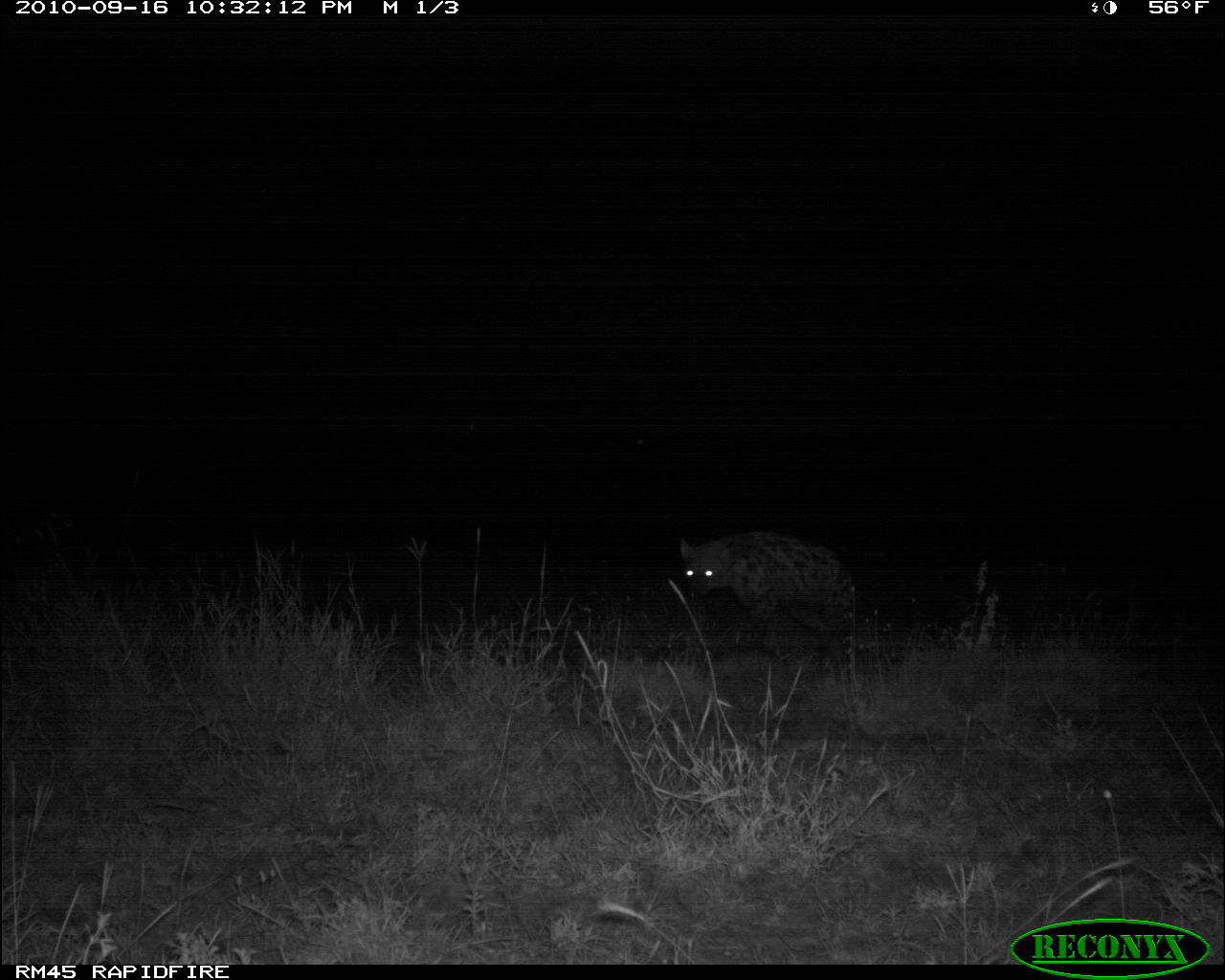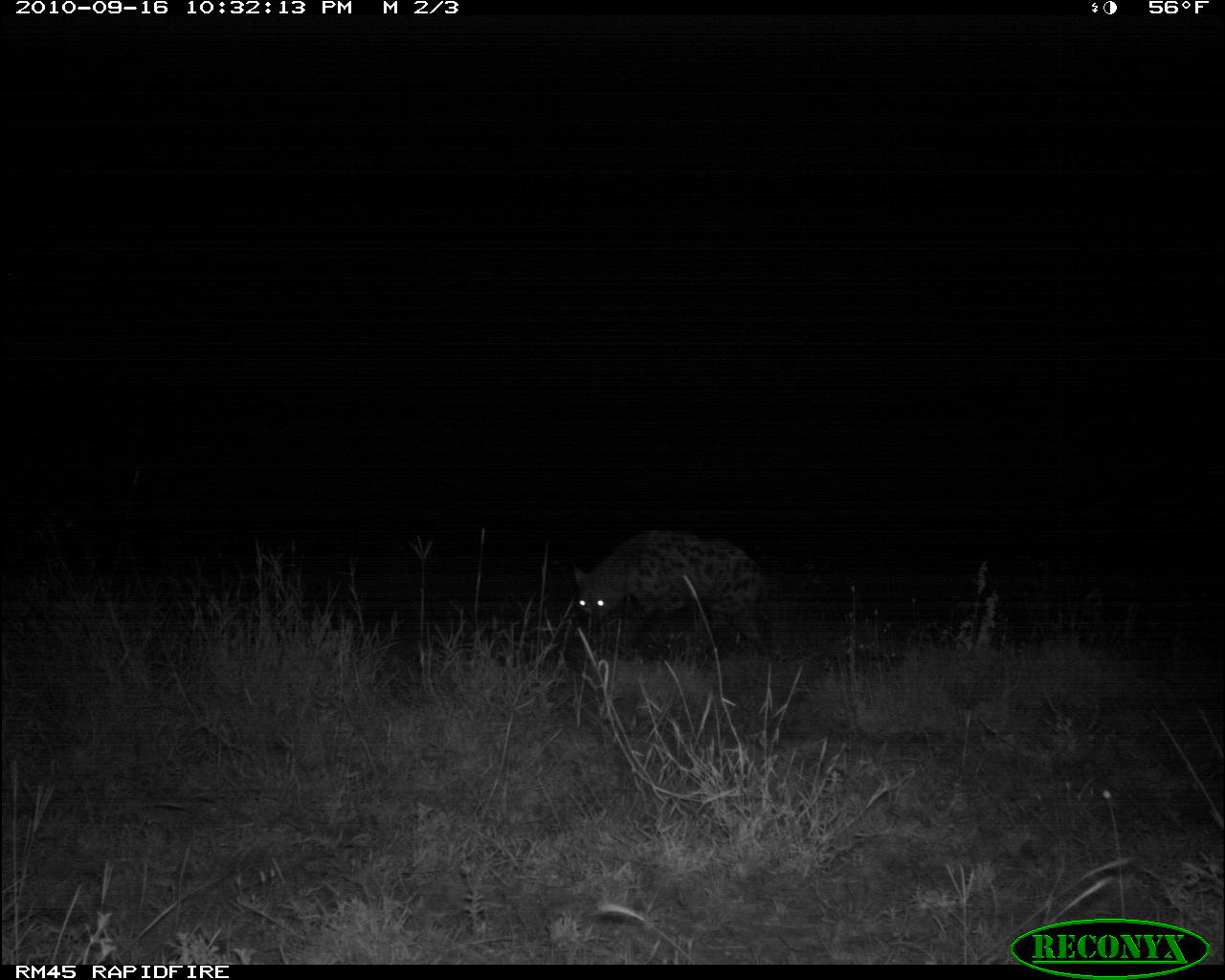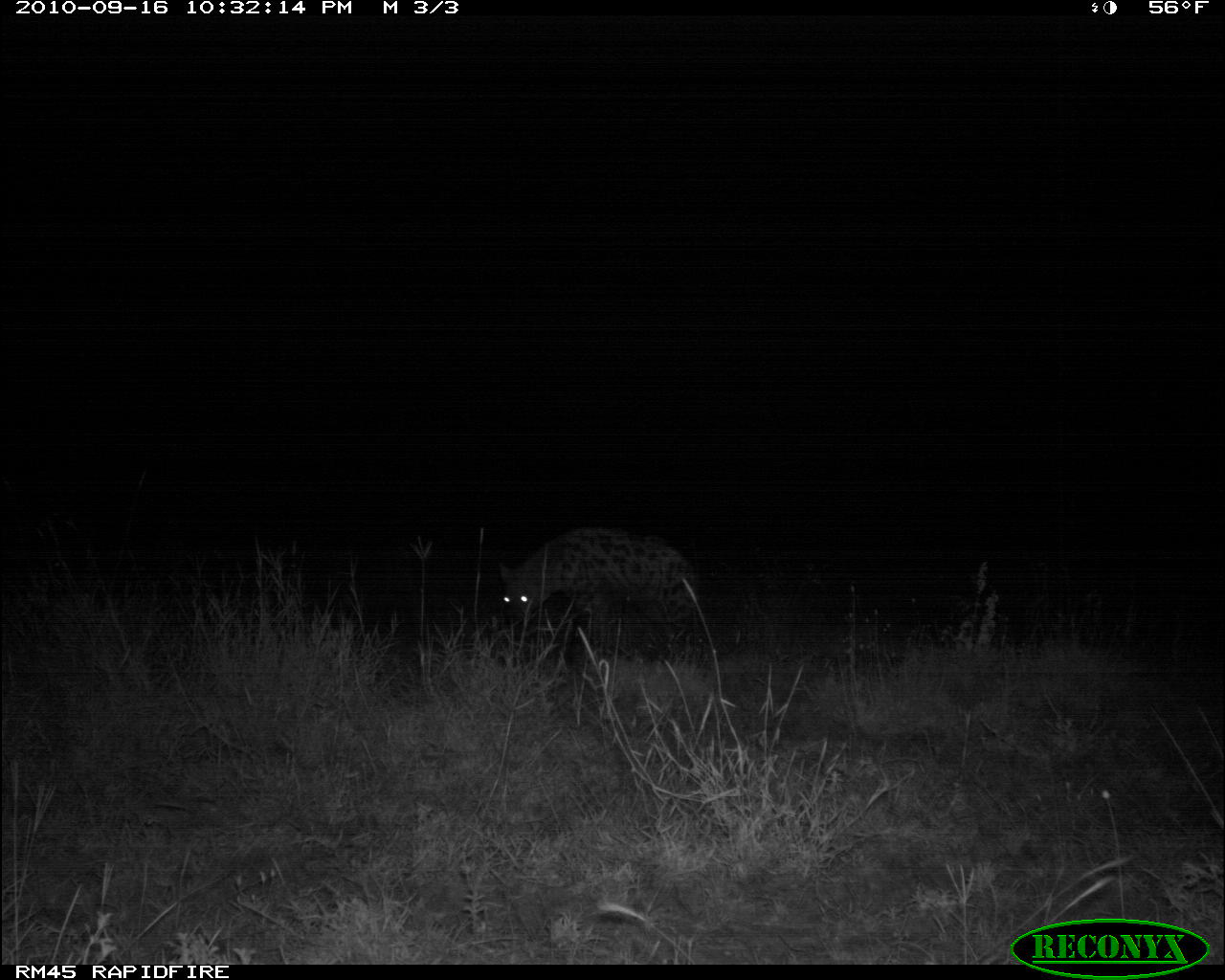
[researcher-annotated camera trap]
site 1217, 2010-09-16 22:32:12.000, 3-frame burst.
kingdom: Animalia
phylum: Chordata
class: Mammalia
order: Carnivora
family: Hyaenidae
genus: Crocuta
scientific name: Crocuta crocuta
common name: spotted hyena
Crocuta crocuta (spotted hyena), count 1.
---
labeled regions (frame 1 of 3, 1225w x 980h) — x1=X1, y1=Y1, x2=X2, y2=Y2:
crocuta crocuta: x1=679, y1=531, x2=855, y2=637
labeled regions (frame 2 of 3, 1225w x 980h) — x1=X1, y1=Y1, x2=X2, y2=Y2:
crocuta crocuta: x1=573, y1=530, x2=764, y2=661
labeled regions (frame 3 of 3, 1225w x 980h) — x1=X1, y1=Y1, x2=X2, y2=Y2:
crocuta crocuta: x1=499, y1=526, x2=694, y2=652